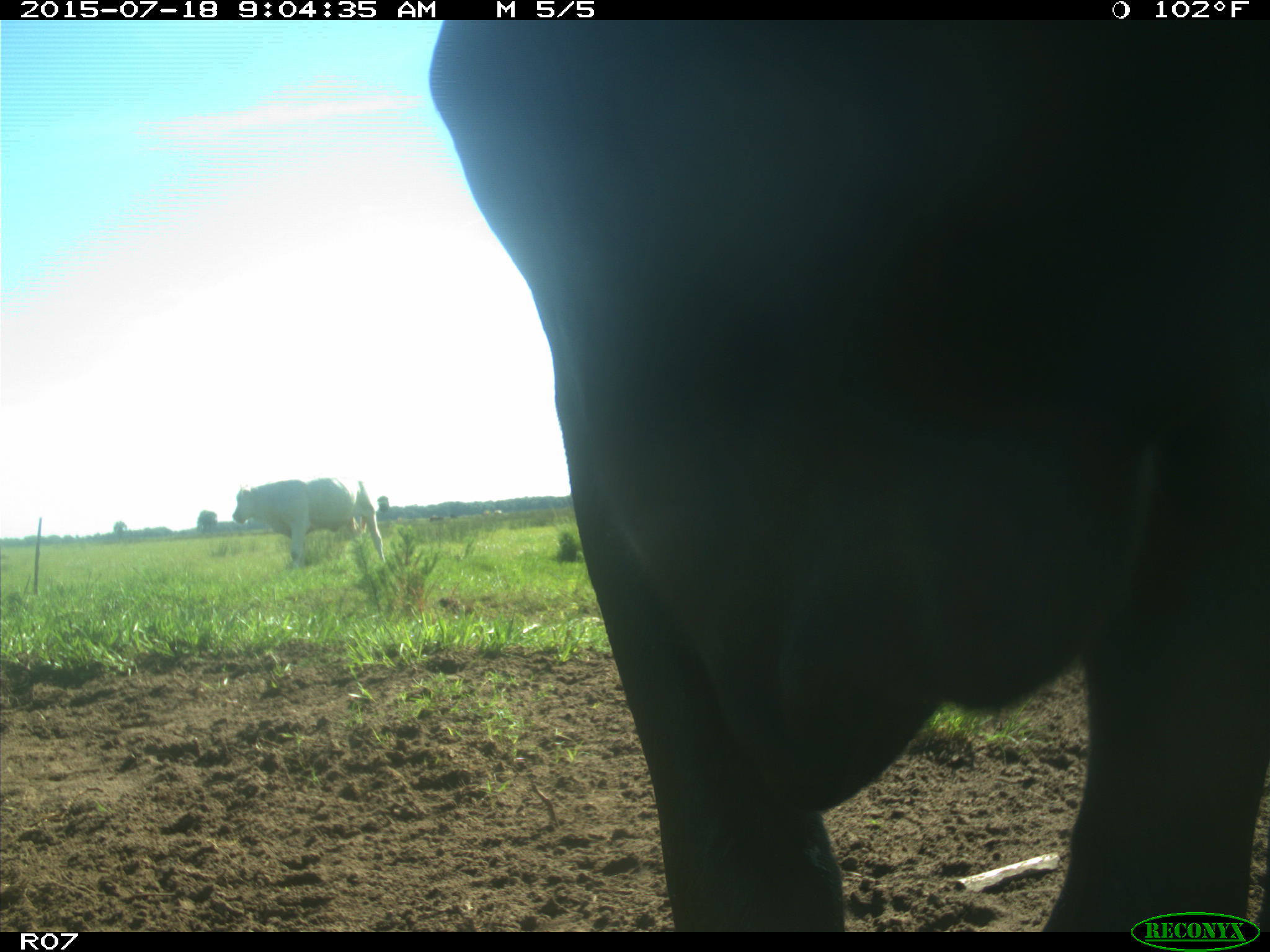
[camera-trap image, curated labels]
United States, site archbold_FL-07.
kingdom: Animalia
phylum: Chordata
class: Mammalia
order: Artiodactyla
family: Bovidae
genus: Bos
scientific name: Bos taurus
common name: domestic cow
Bos taurus (domestic cow).